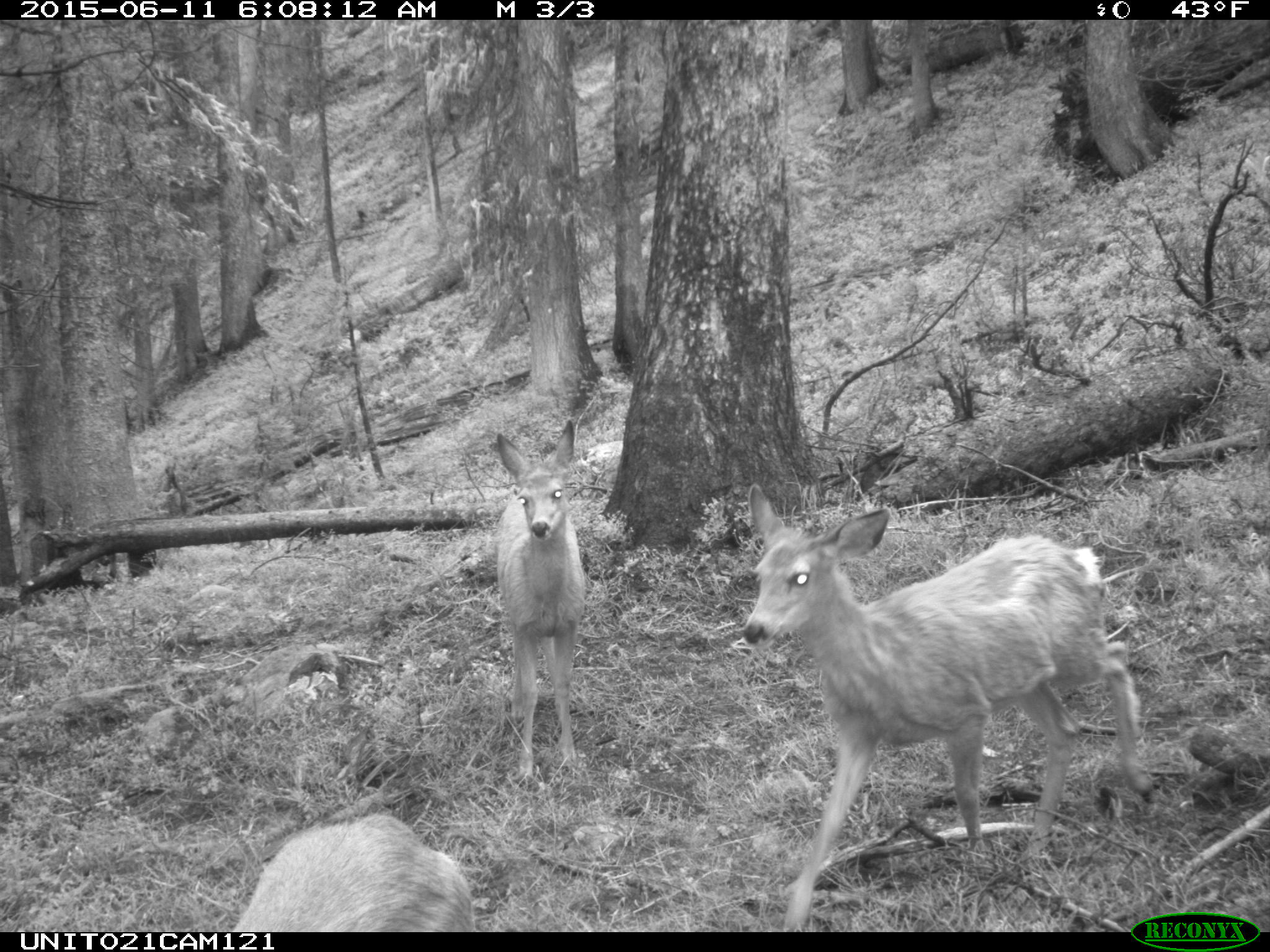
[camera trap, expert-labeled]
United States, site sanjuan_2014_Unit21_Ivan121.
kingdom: Animalia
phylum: Chordata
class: Mammalia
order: Artiodactyla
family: Cervidae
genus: Odocoileus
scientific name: Odocoileus hemionus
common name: mule deer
Odocoileus hemionus (mule deer).